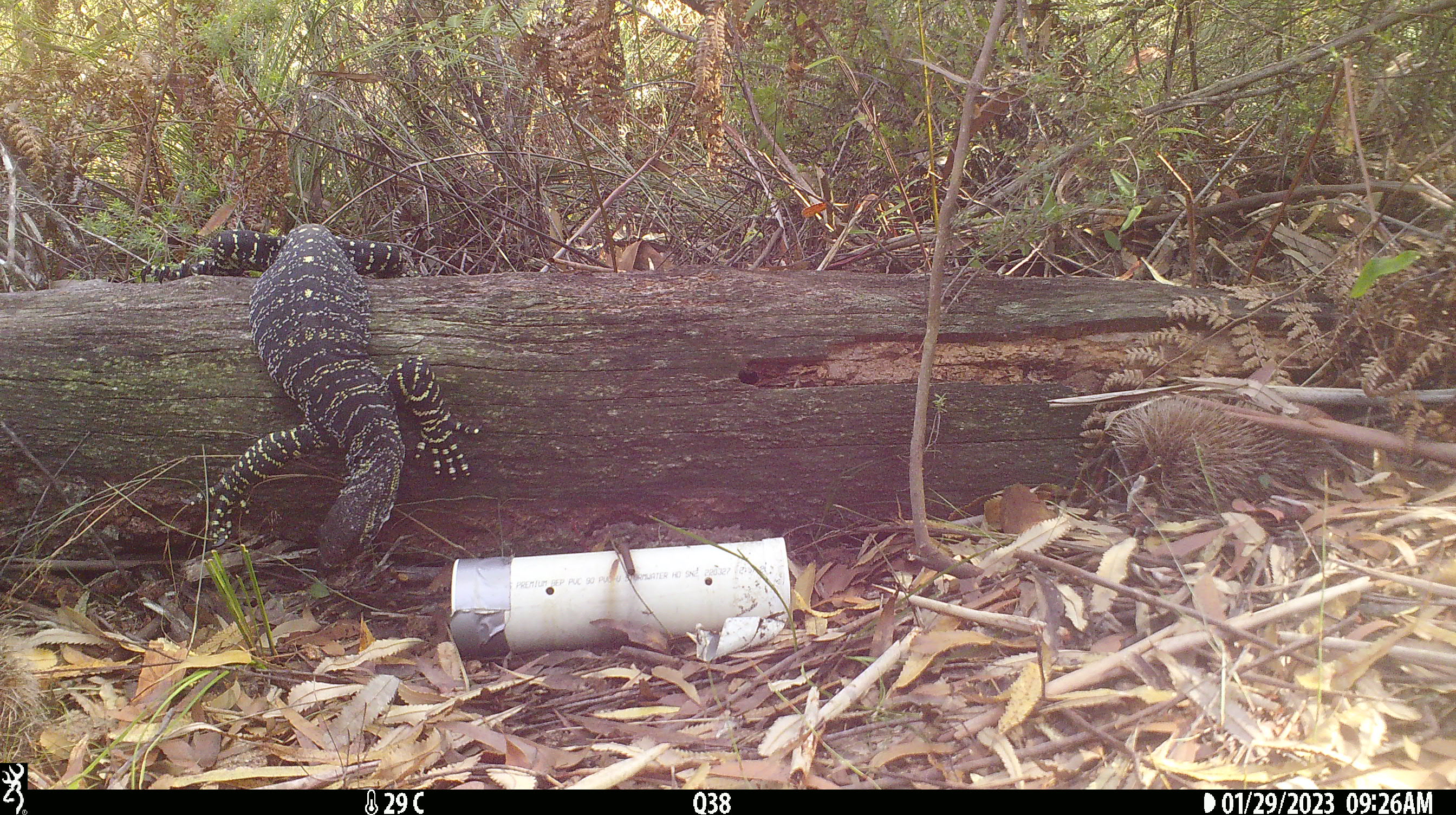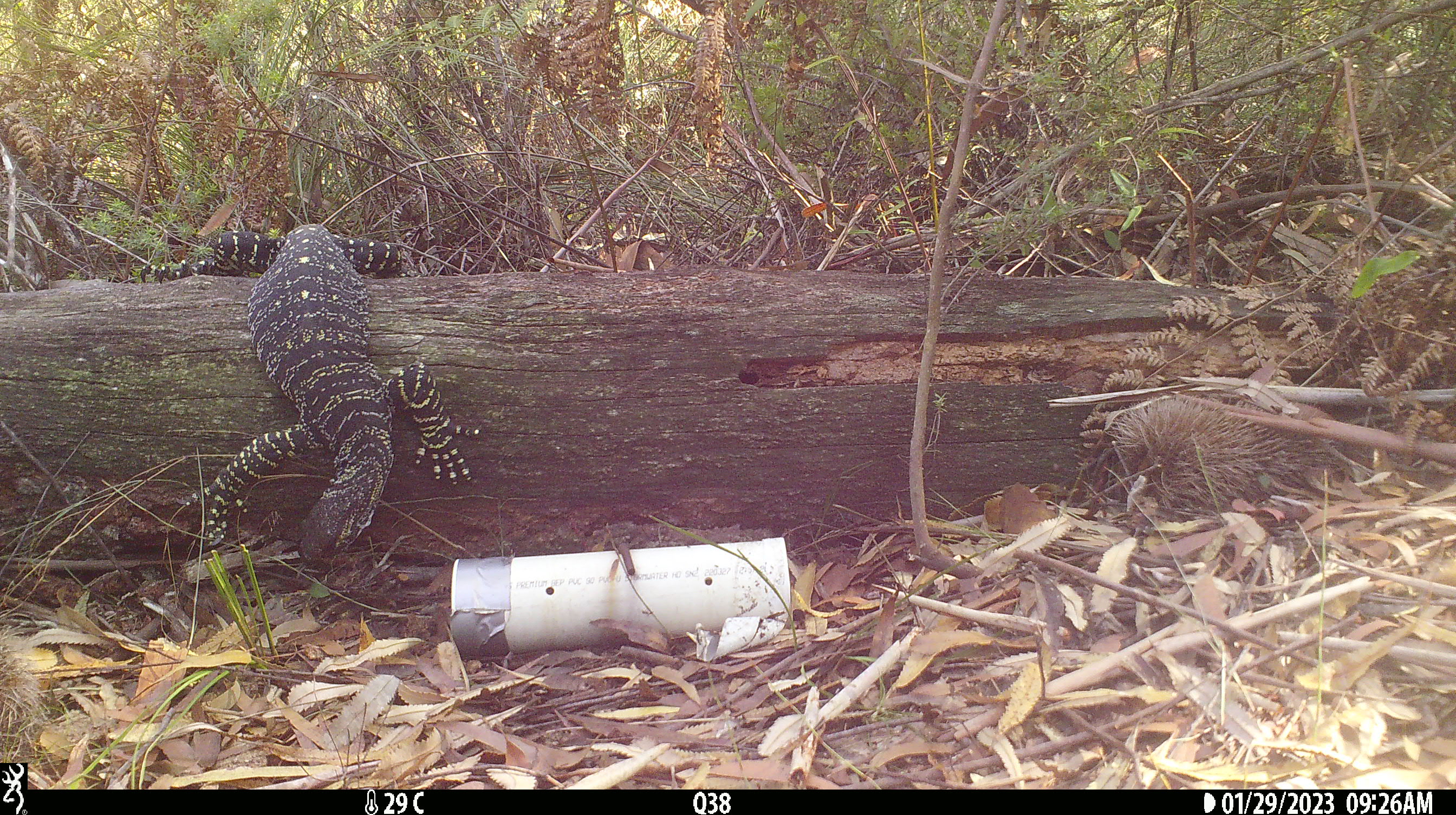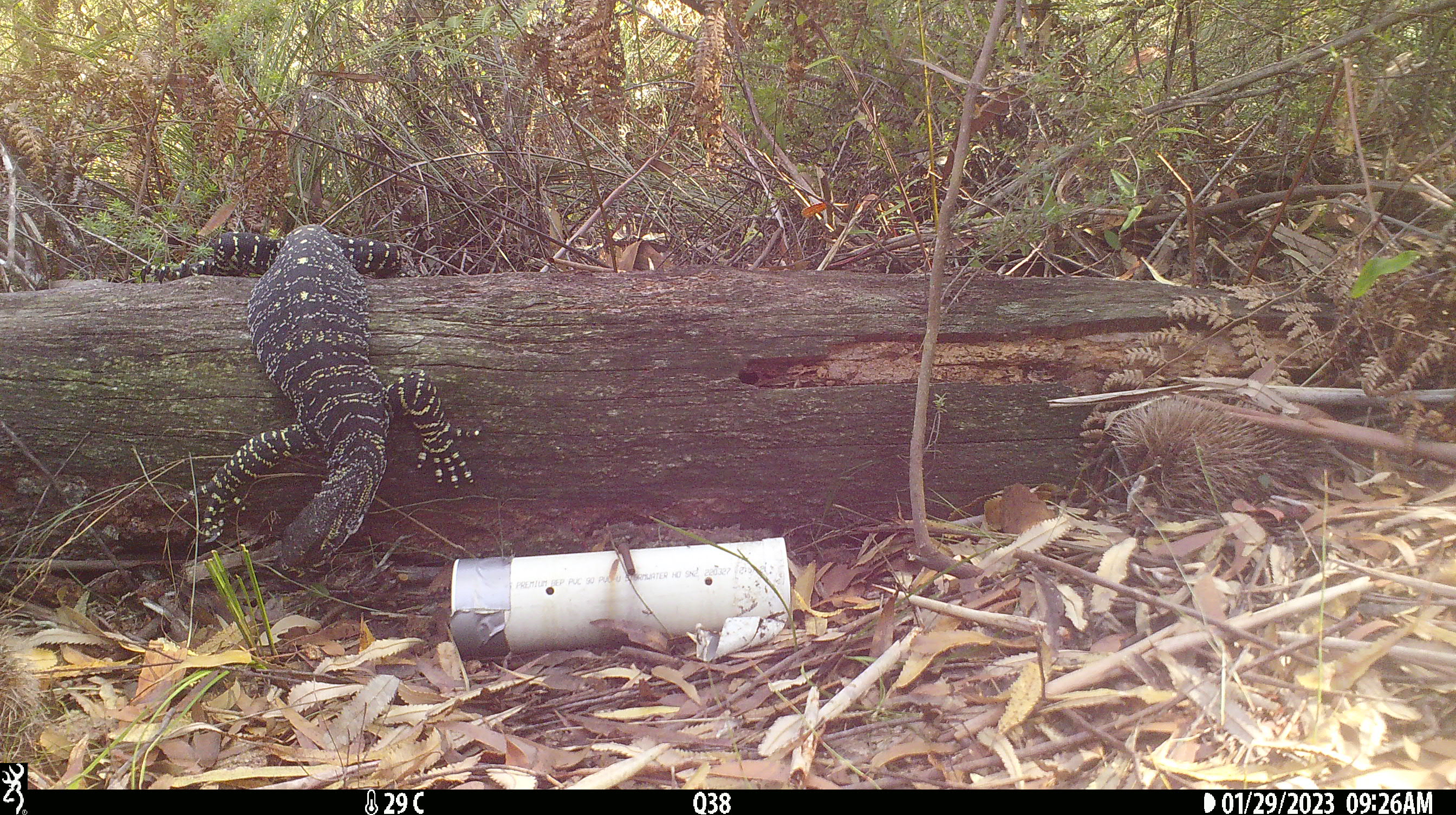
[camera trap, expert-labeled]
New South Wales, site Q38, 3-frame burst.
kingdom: Animalia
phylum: Chordata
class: Reptilia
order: Squamata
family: Varanidae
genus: Varanus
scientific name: Varanus varius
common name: lace monitor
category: goanna